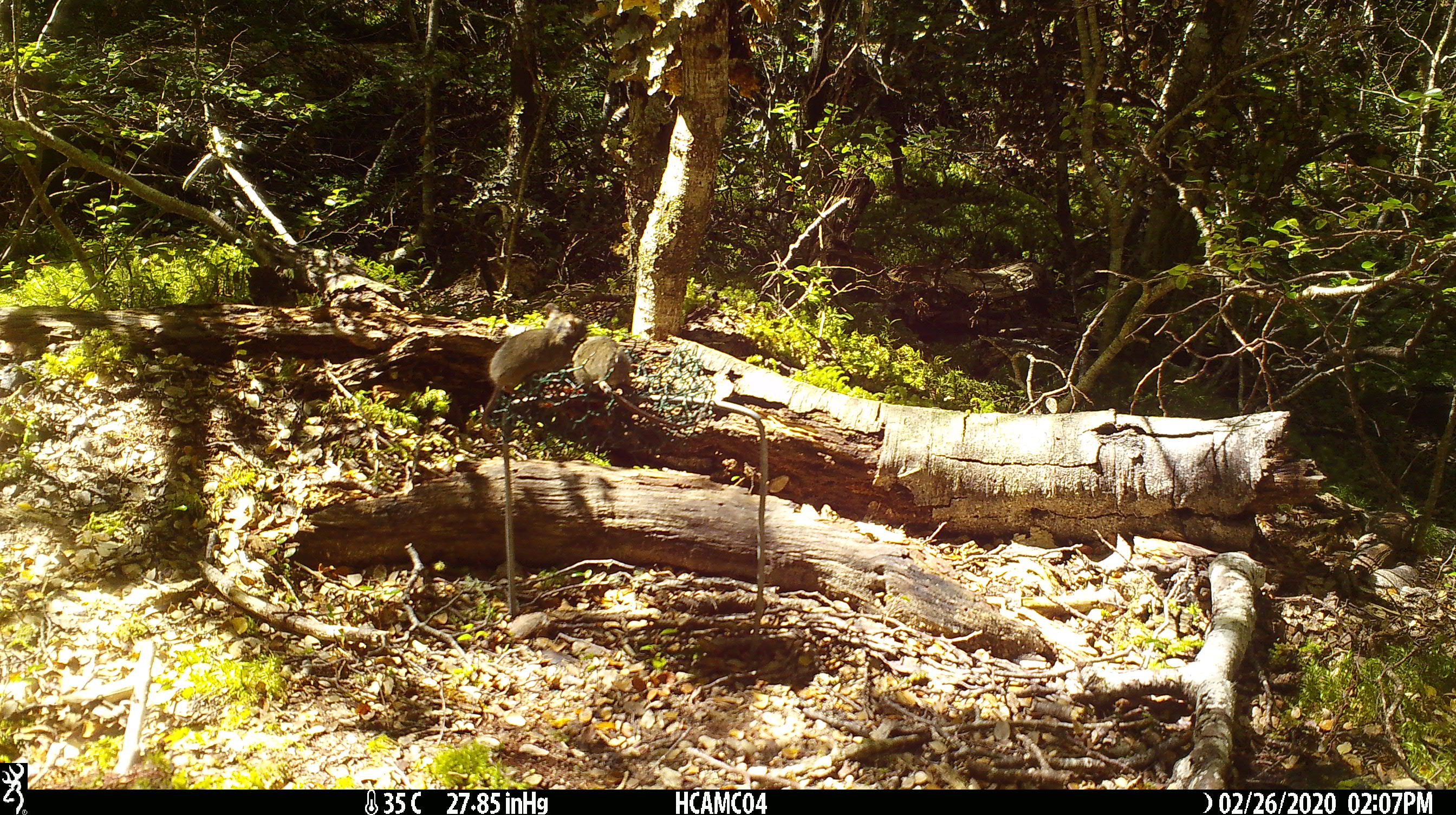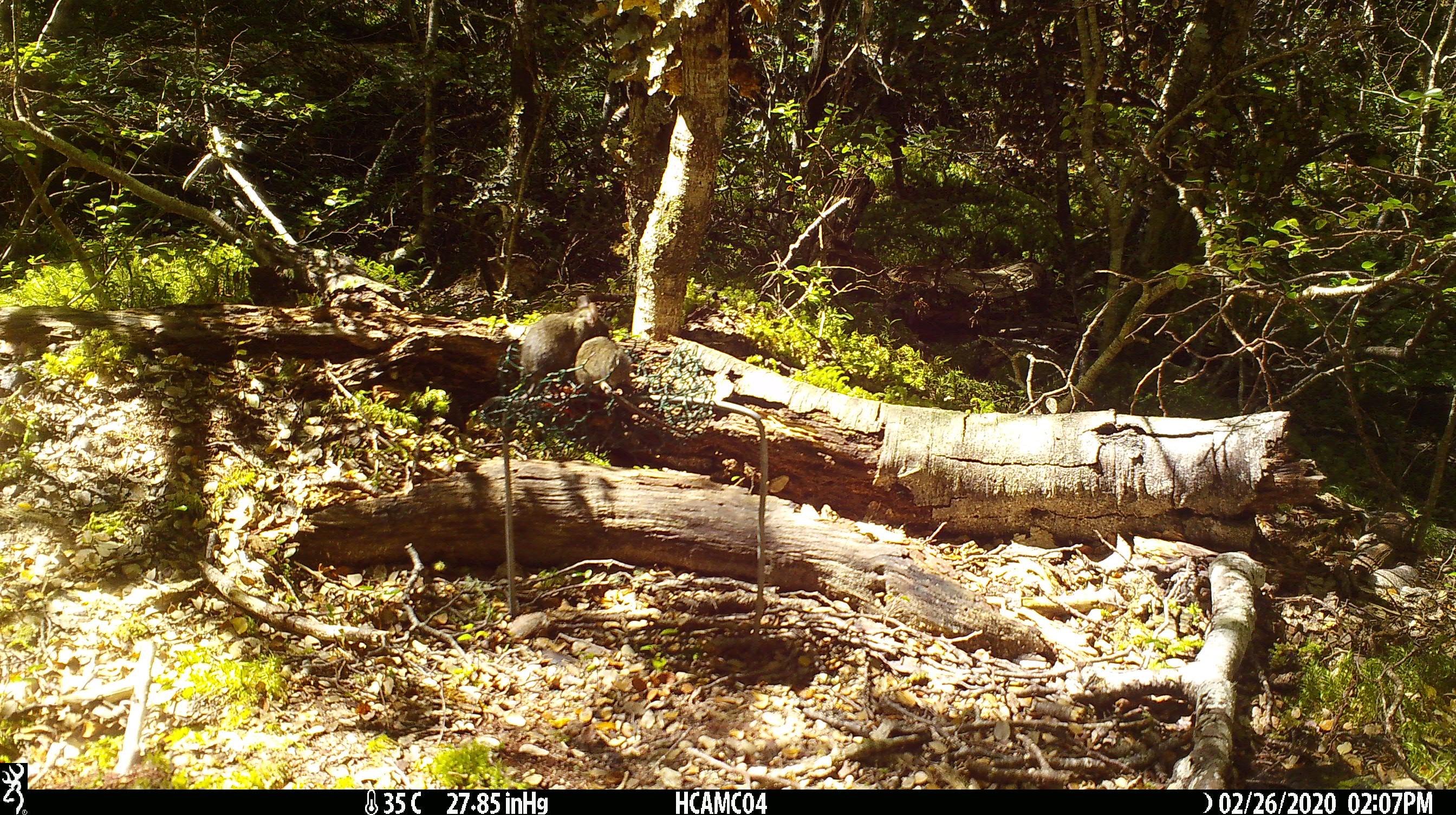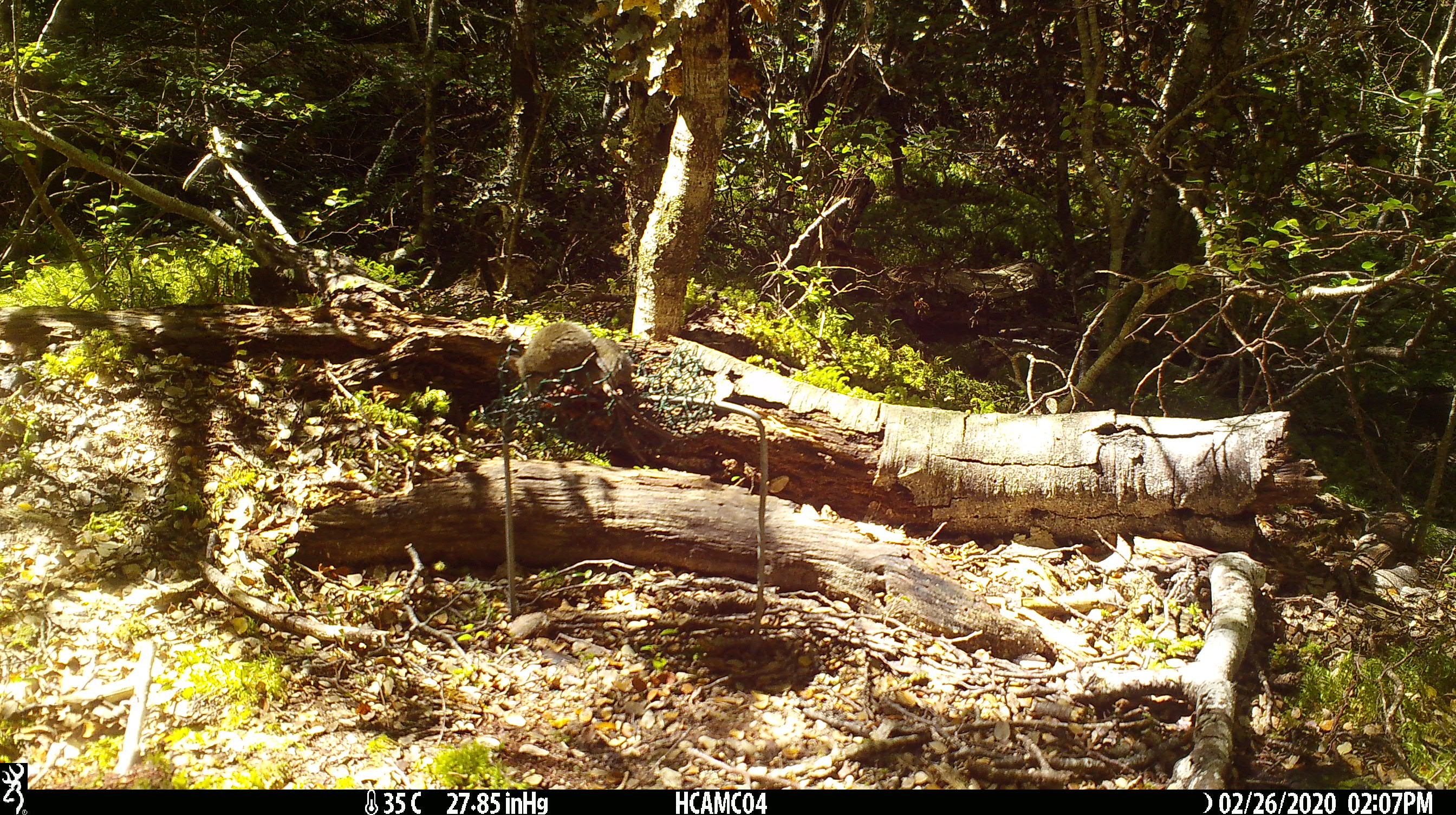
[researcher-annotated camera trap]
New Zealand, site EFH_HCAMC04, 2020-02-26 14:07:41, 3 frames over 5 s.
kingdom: Animalia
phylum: Chordata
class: Mammalia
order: Rodentia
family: Muridae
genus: Mus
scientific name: Mus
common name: mouse